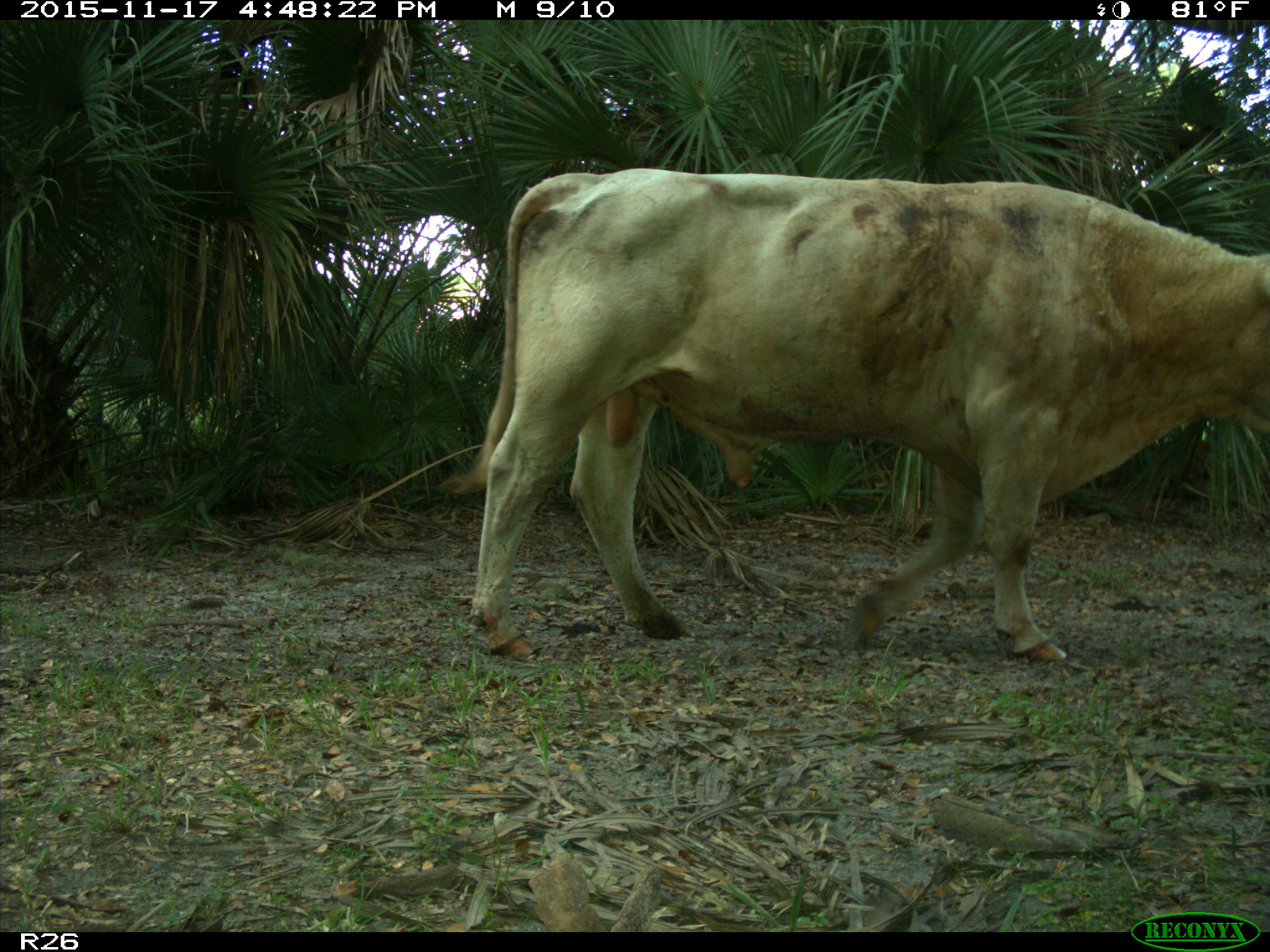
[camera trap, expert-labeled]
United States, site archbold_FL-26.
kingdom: Animalia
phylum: Chordata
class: Mammalia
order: Artiodactyla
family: Bovidae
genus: Bos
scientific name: Bos taurus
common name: domestic cow